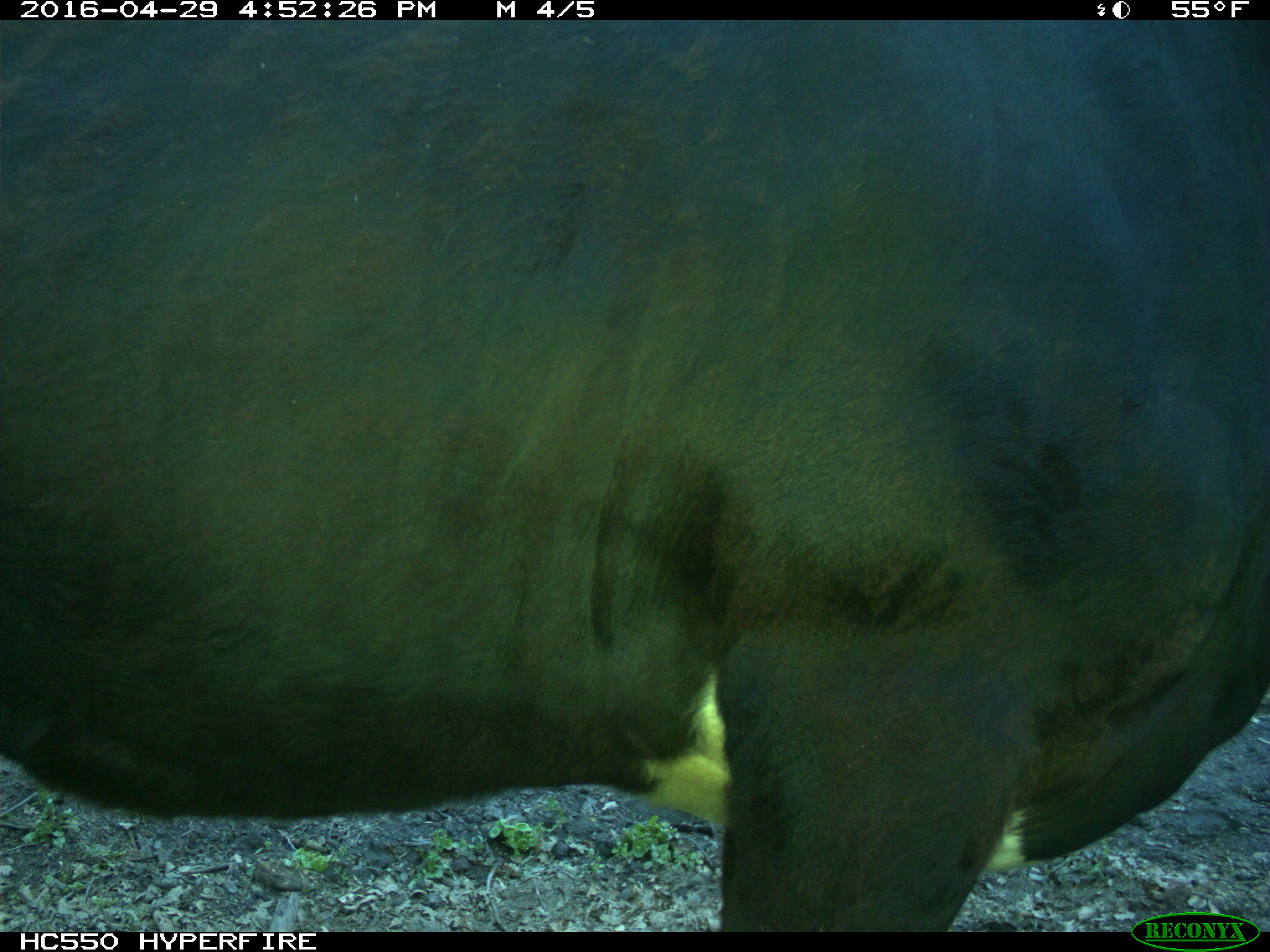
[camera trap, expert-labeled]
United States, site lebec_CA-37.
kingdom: Animalia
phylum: Chordata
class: Mammalia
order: Artiodactyla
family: Bovidae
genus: Bos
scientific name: Bos taurus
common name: domestic cow